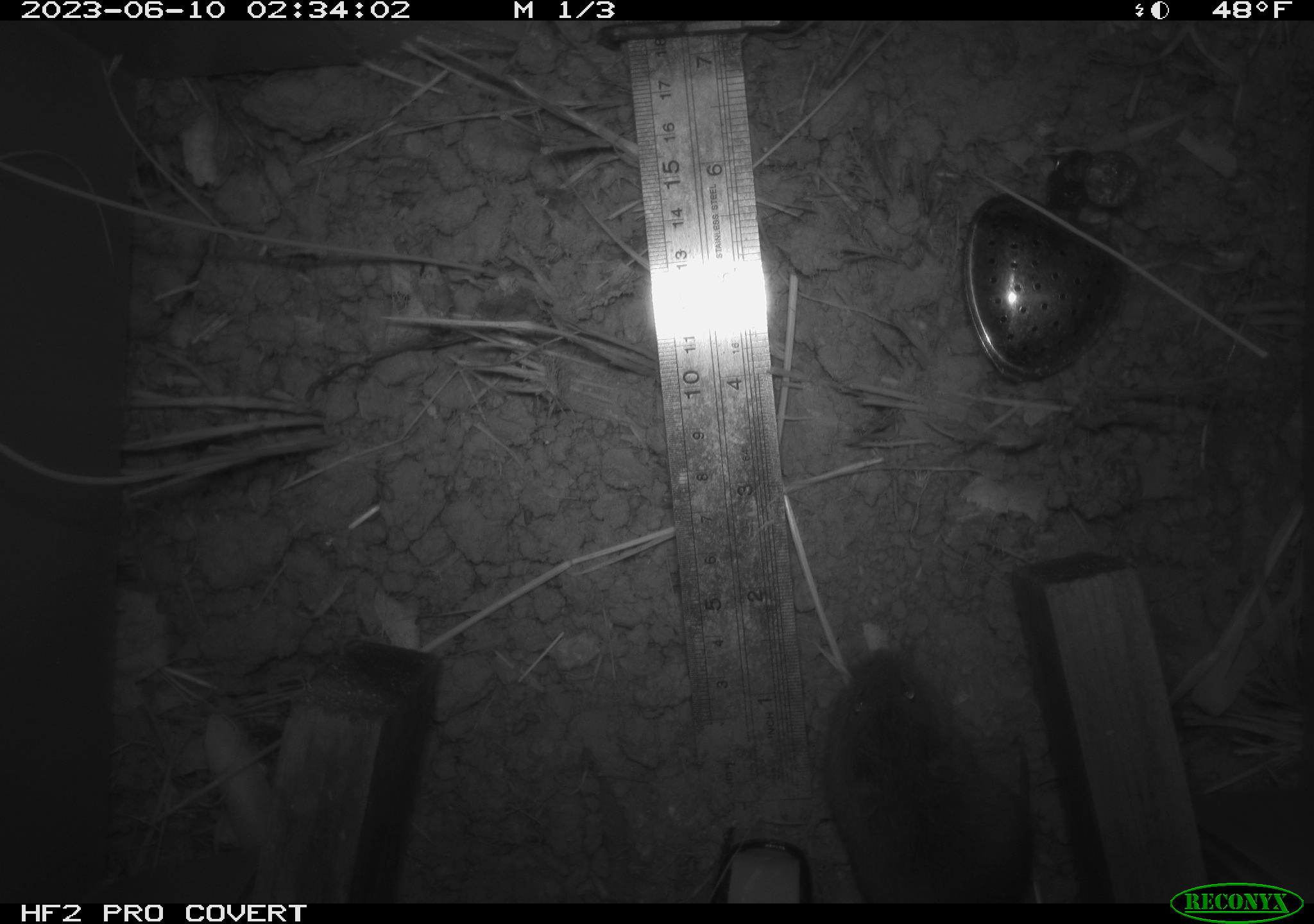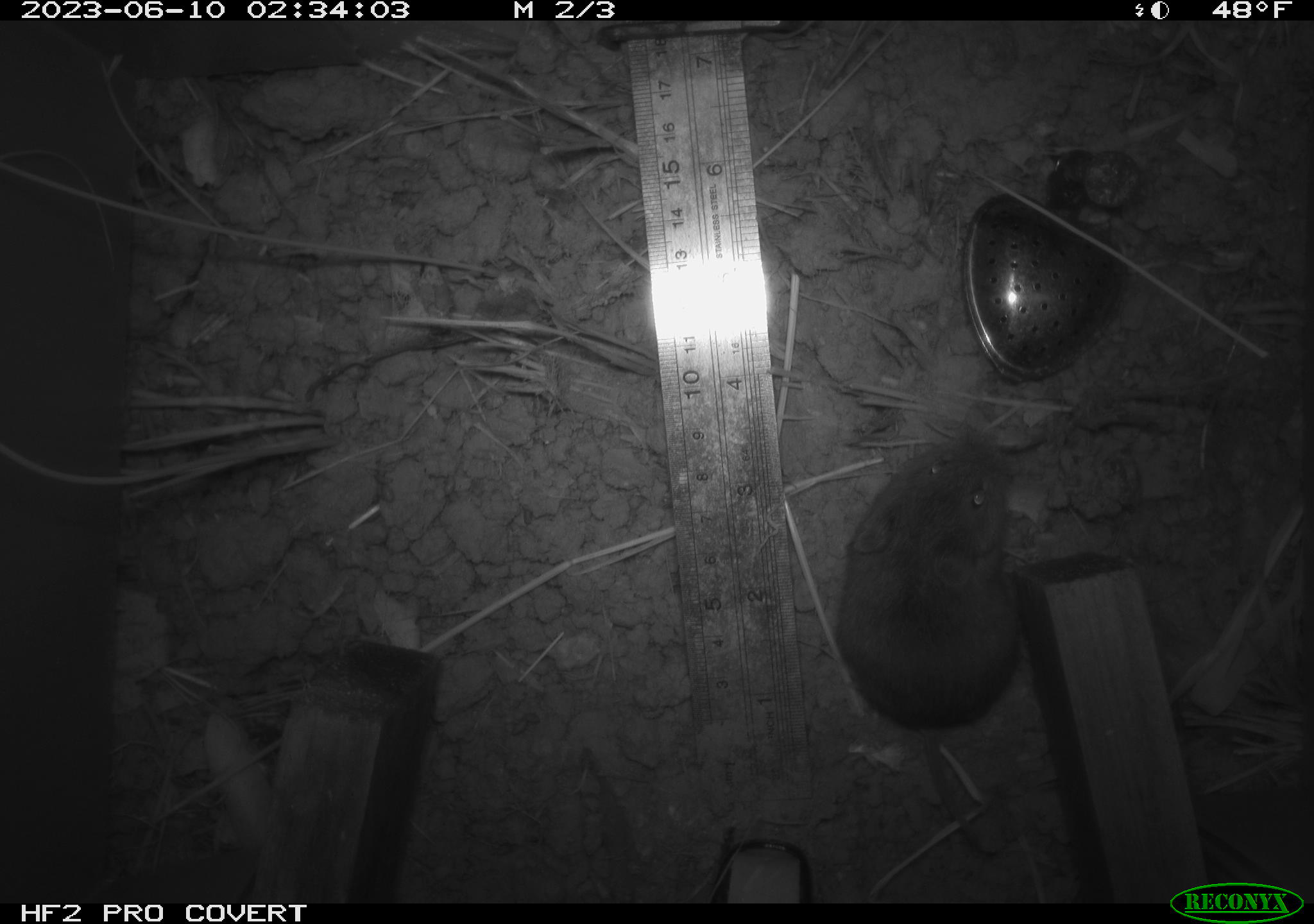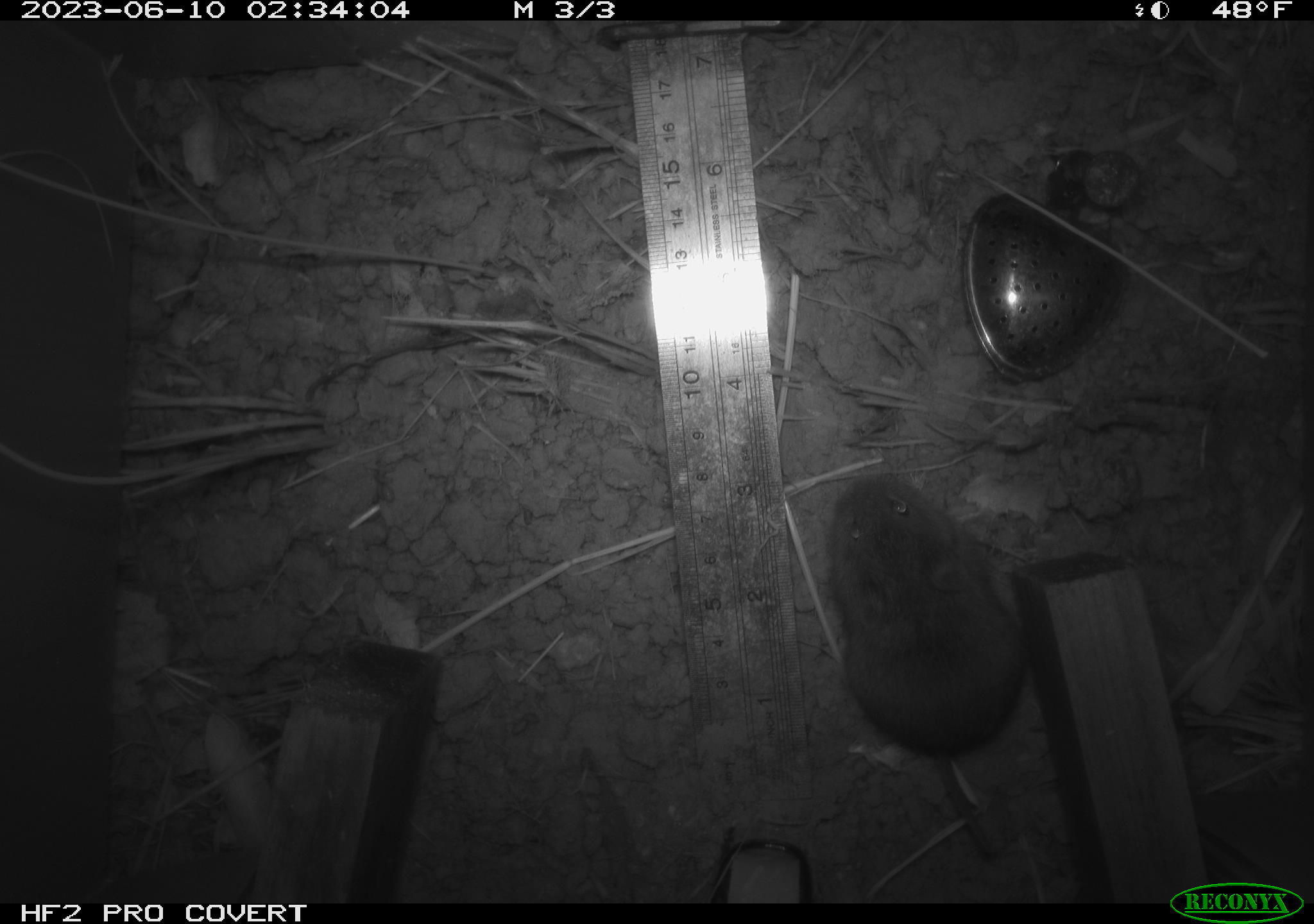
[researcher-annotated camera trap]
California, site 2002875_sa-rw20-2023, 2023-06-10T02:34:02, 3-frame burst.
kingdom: Animalia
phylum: Chordata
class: Mammalia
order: Rodentia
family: Cricetidae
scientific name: Arvicolinae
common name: voles, lemmings, and muskrats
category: arvicolinae subfamily